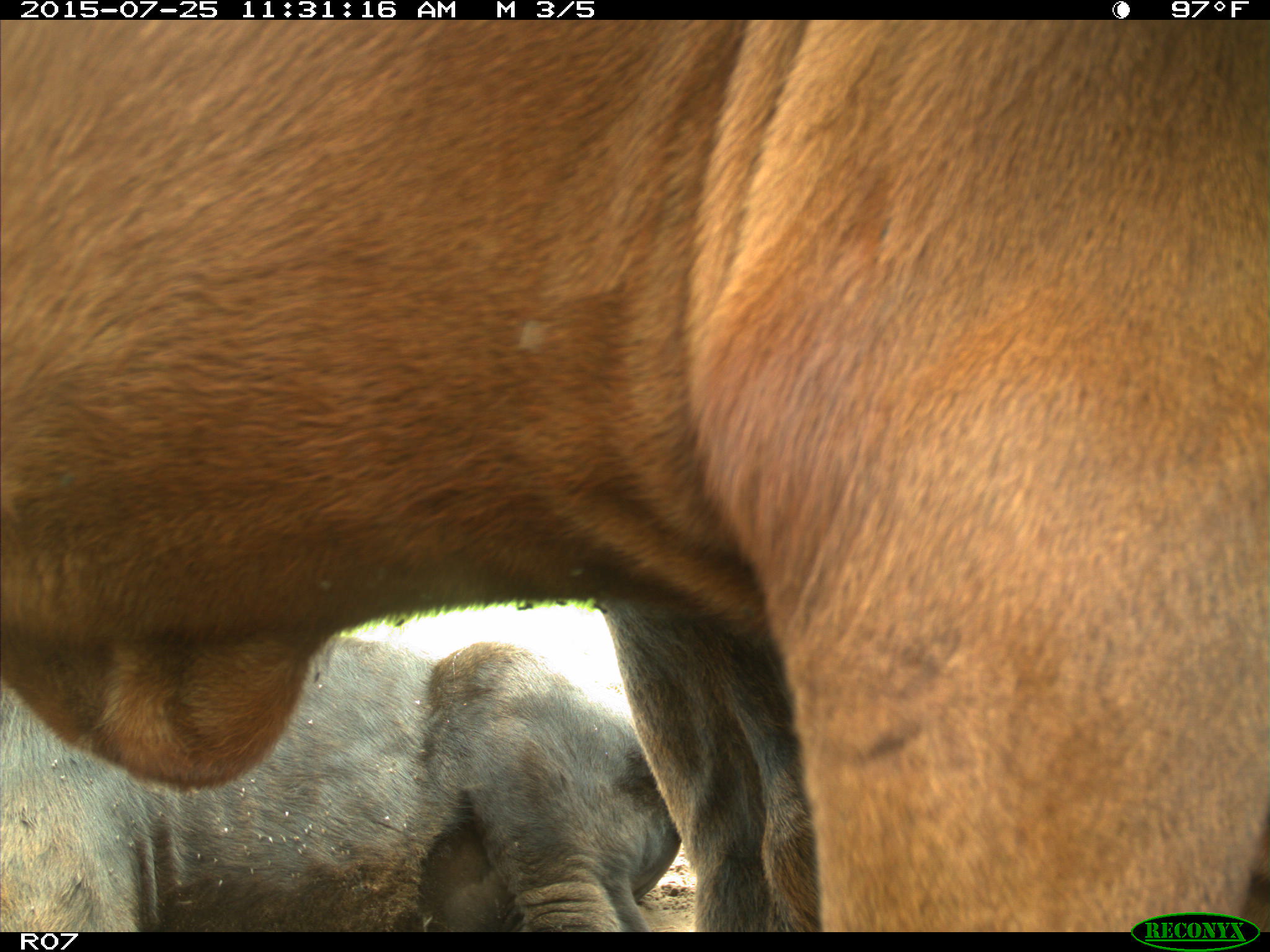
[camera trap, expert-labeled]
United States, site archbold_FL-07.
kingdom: Animalia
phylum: Chordata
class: Mammalia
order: Artiodactyla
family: Bovidae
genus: Bos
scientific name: Bos taurus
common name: domestic cow